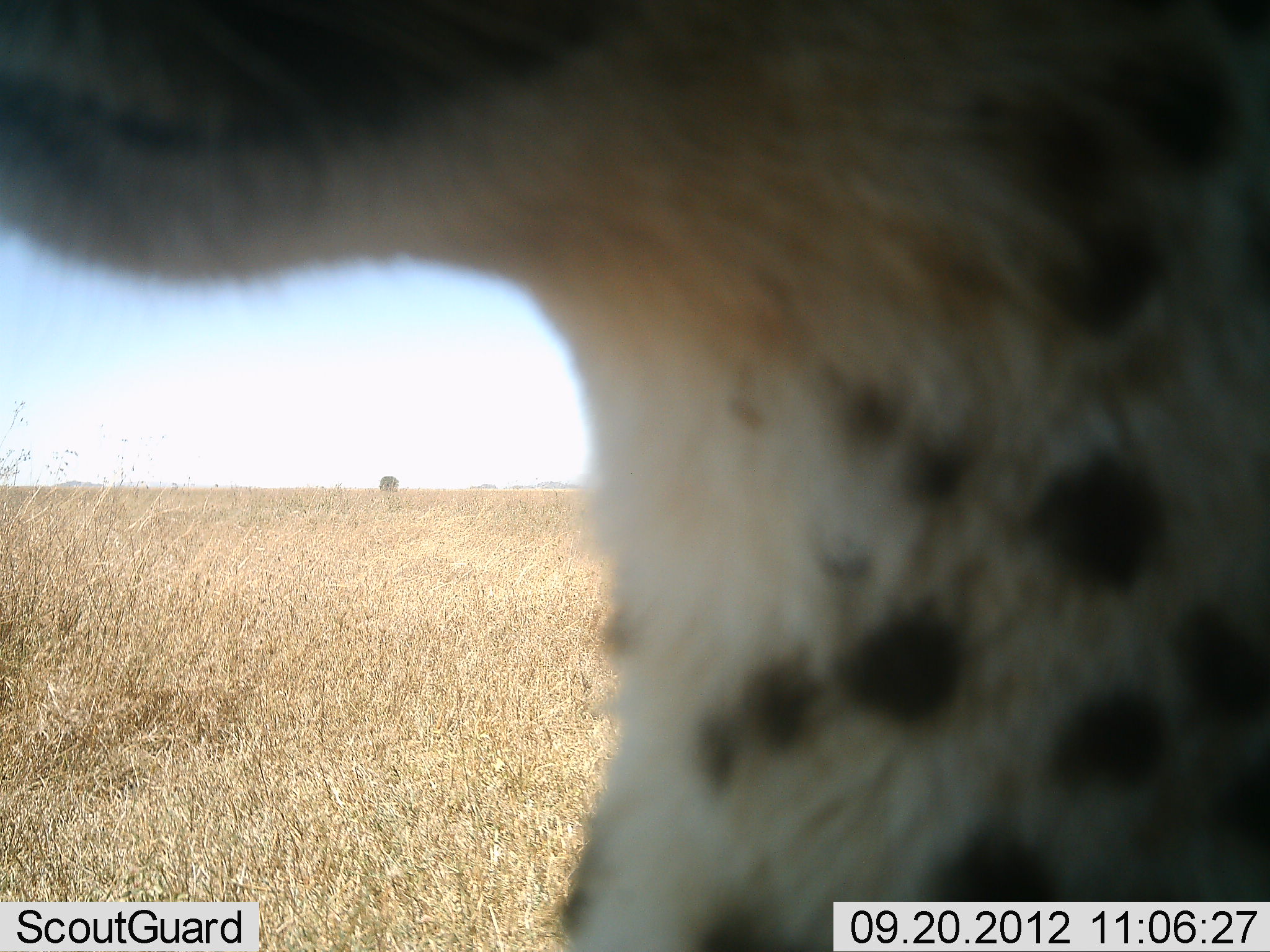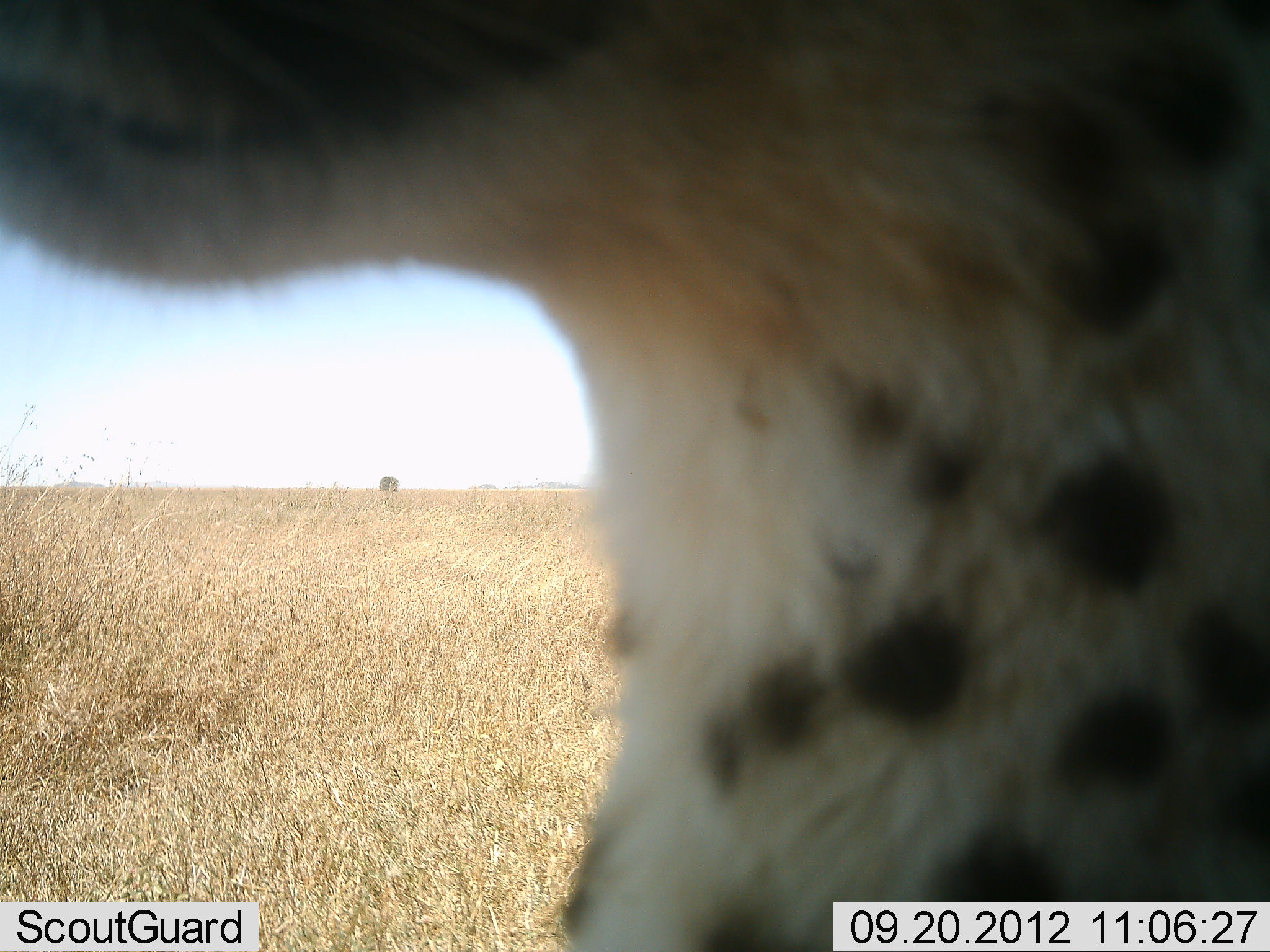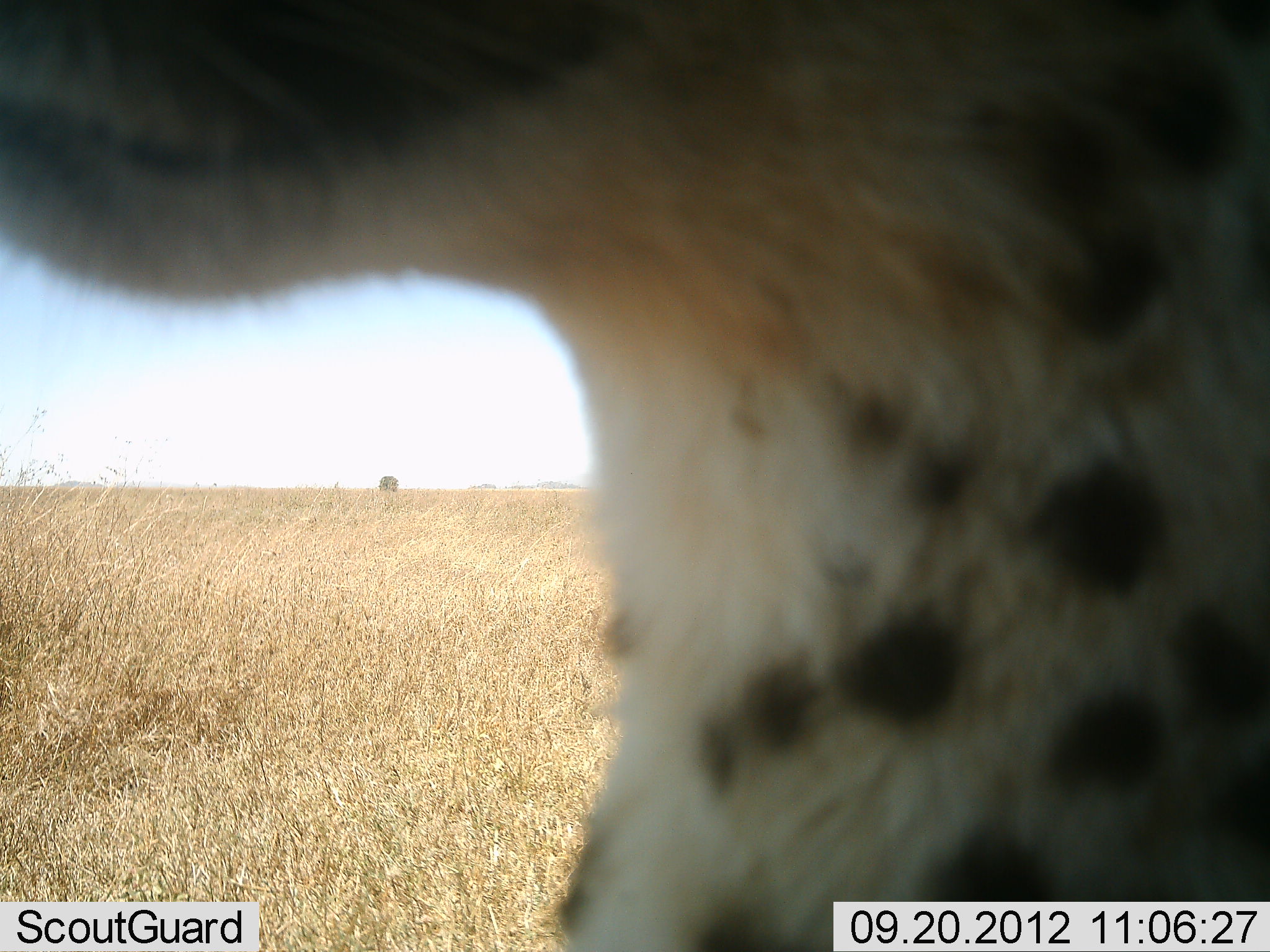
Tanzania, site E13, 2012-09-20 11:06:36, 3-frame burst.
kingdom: Animalia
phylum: Chordata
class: Mammalia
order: Carnivora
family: Felidae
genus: Acinonyx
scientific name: Acinonyx jubatus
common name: cheetah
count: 1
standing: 70%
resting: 30%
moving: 0%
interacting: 0%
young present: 0%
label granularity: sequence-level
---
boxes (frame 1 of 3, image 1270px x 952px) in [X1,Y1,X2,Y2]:
animal: [1,1,1270,952]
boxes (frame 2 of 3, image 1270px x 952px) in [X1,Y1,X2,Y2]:
animal: [0,1,1269,952]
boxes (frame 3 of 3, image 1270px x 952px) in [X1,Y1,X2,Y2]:
animal: [0,1,1269,952]